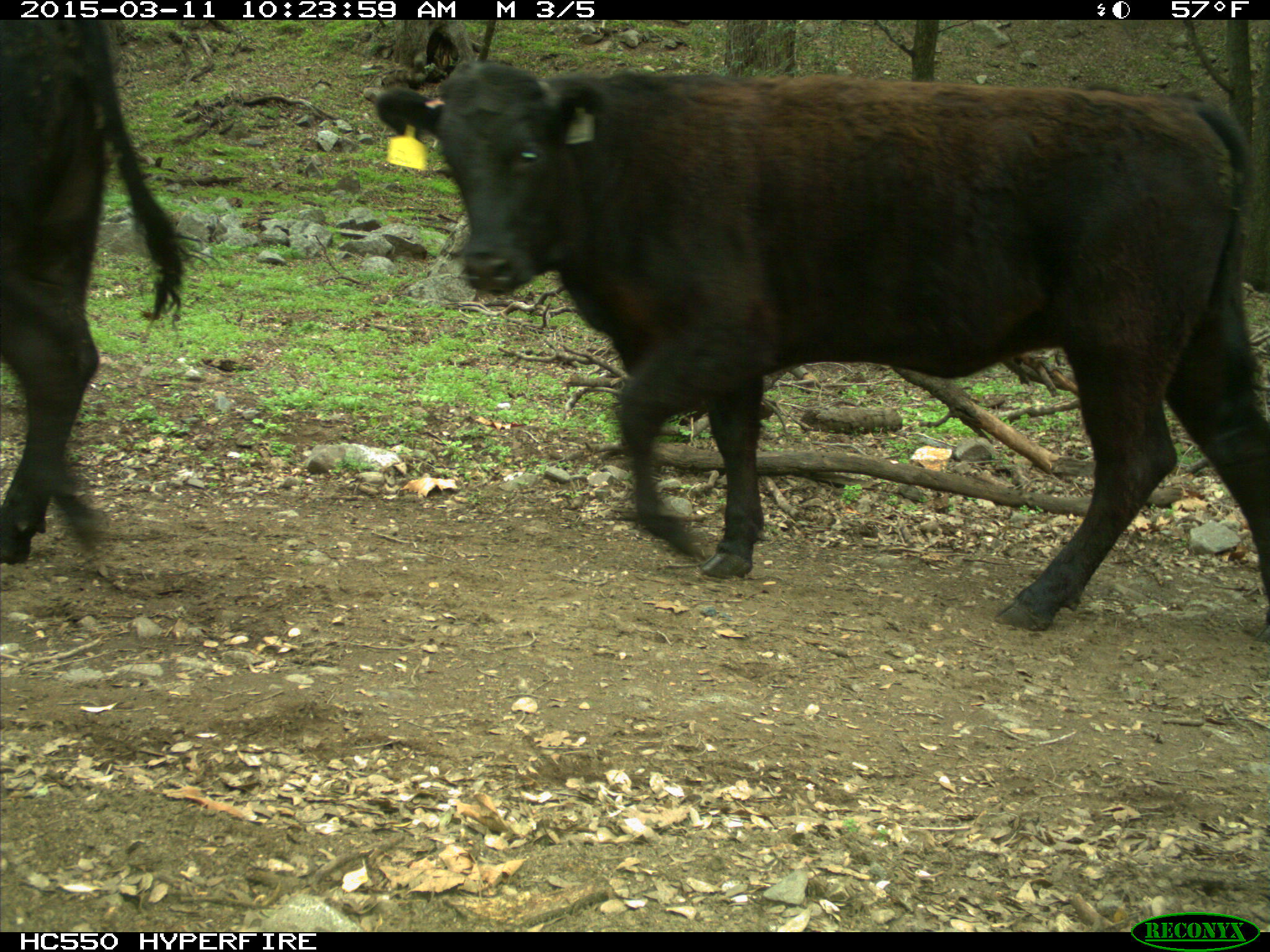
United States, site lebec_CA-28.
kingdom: Animalia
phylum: Chordata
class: Mammalia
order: Artiodactyla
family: Bovidae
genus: Bos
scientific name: Bos taurus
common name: domestic cow